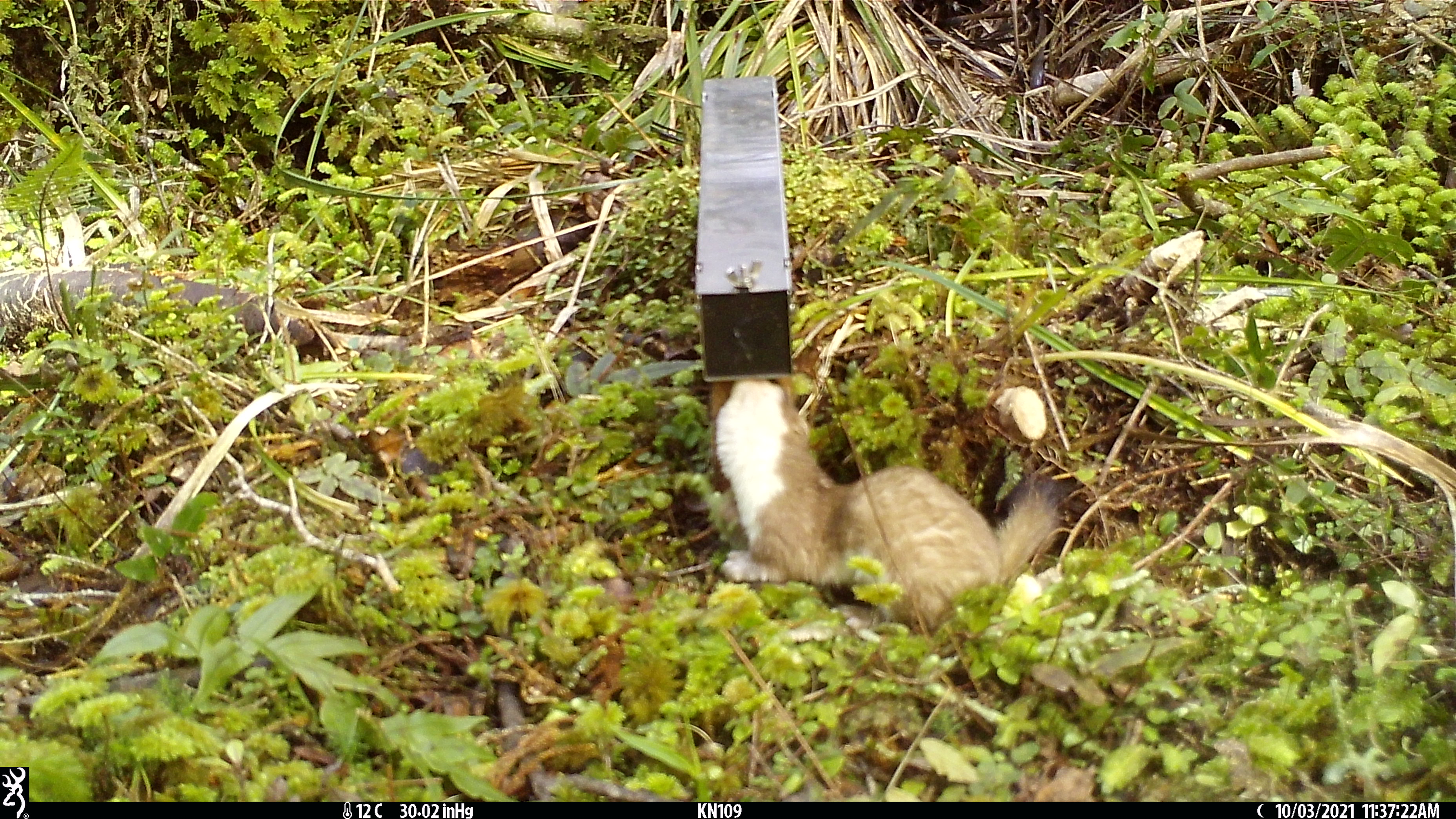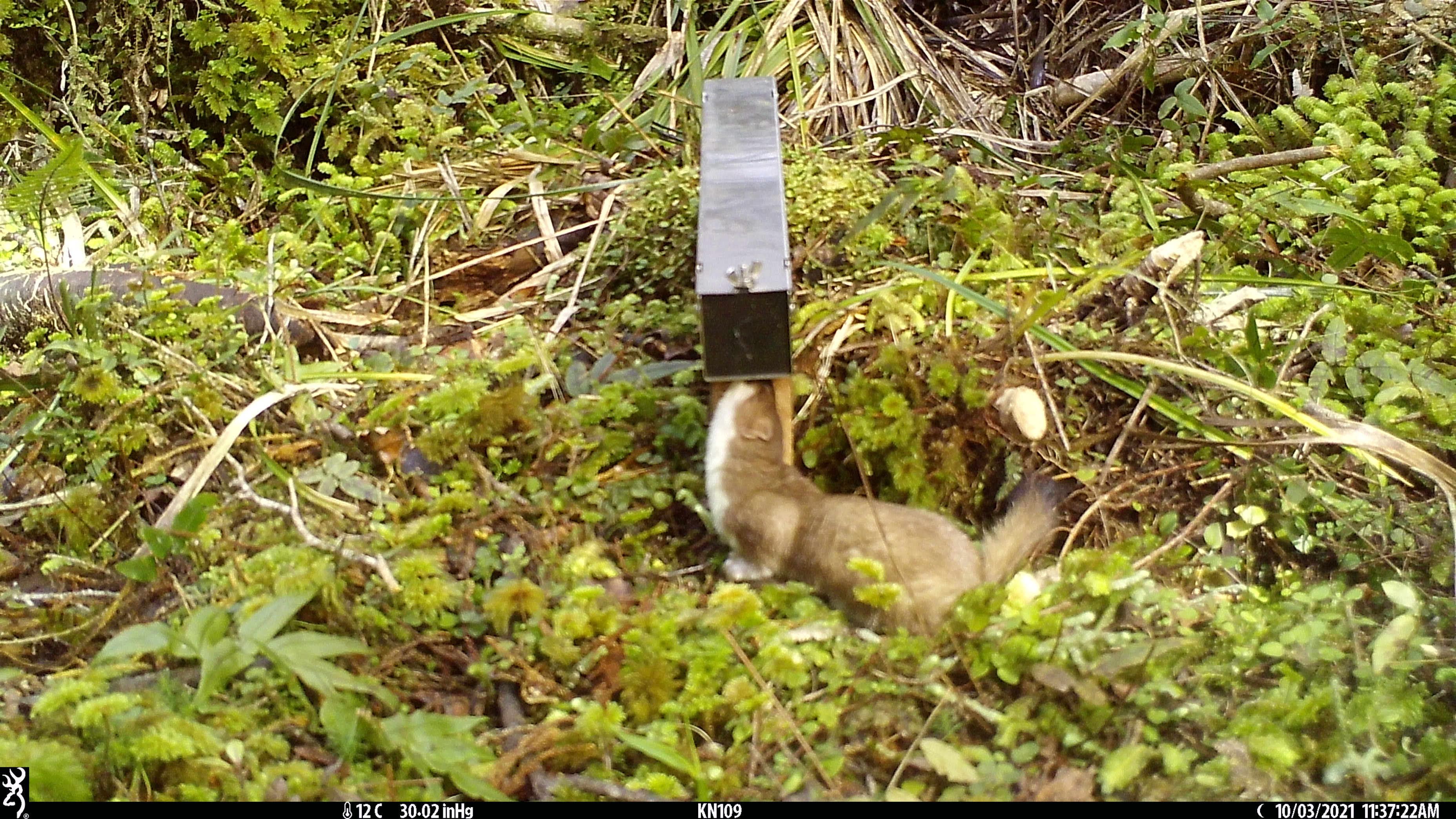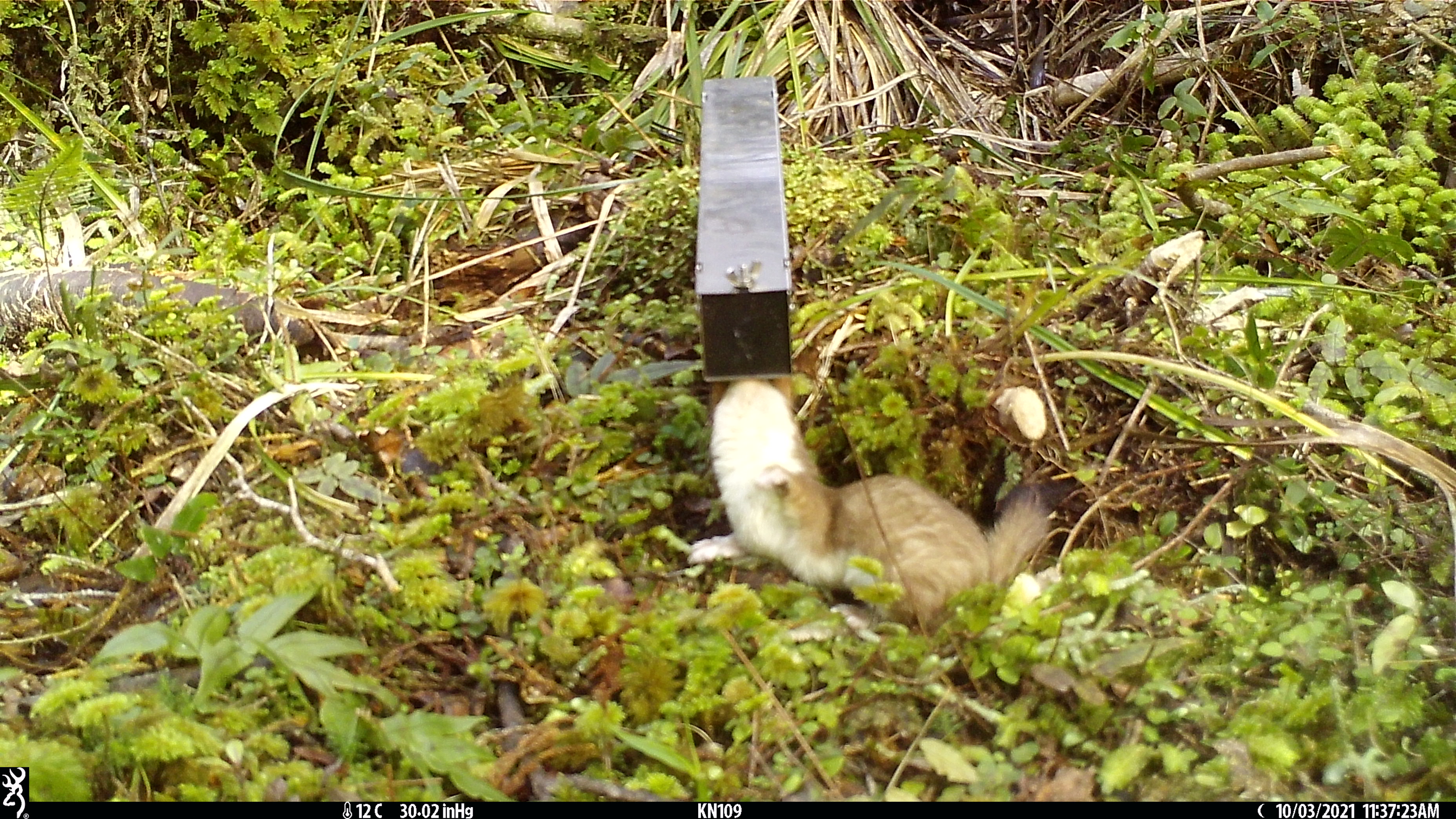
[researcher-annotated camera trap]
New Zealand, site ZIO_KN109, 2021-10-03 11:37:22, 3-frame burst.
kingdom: Animalia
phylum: Chordata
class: Mammalia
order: Carnivora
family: Mustelidae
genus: Mustela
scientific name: Mustela erminea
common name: stoat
Stoat (Mustela erminea).